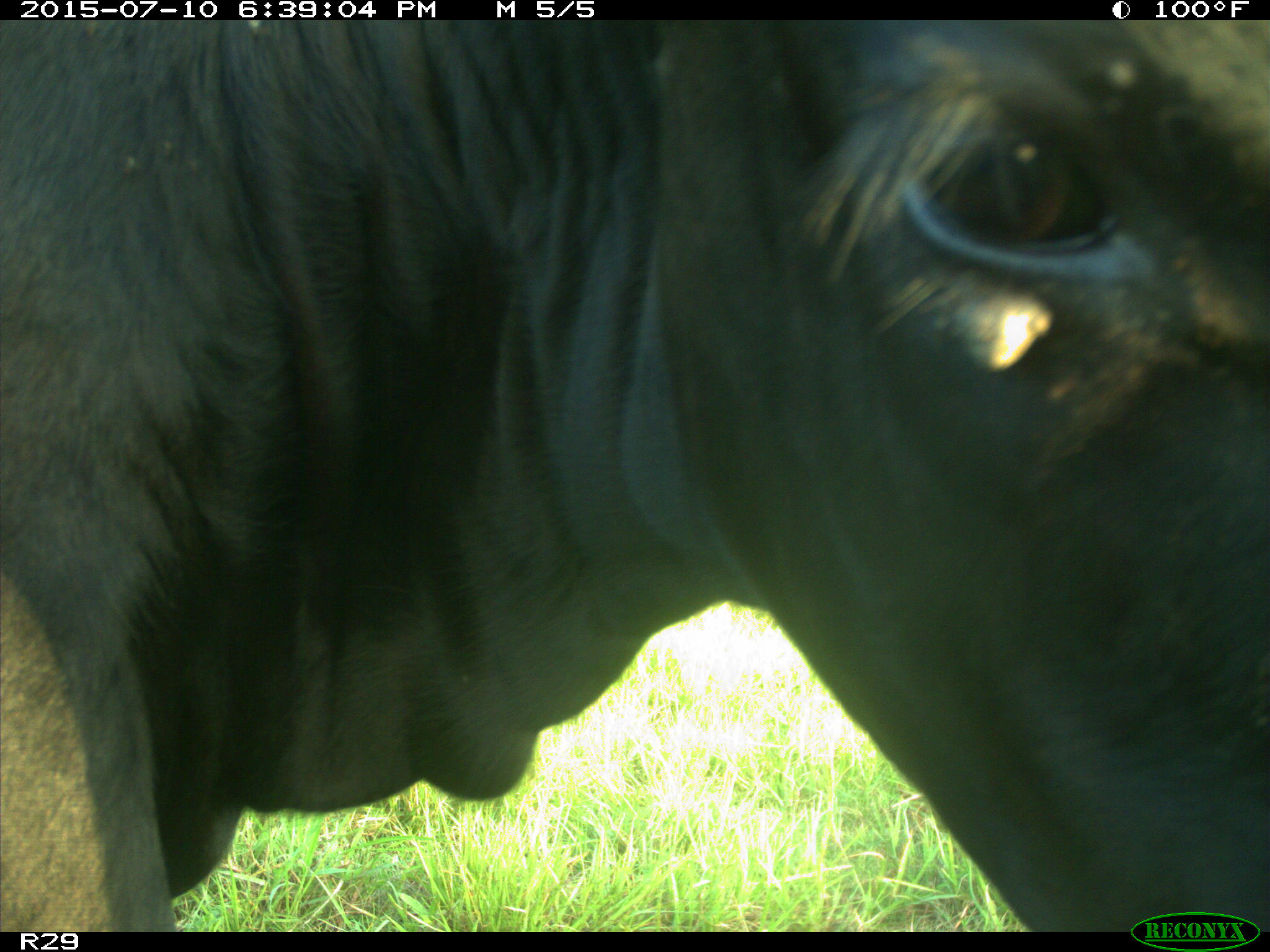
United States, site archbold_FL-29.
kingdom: Animalia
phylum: Chordata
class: Mammalia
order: Artiodactyla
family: Bovidae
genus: Bos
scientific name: Bos taurus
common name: domestic cow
Bos taurus (domestic cow).